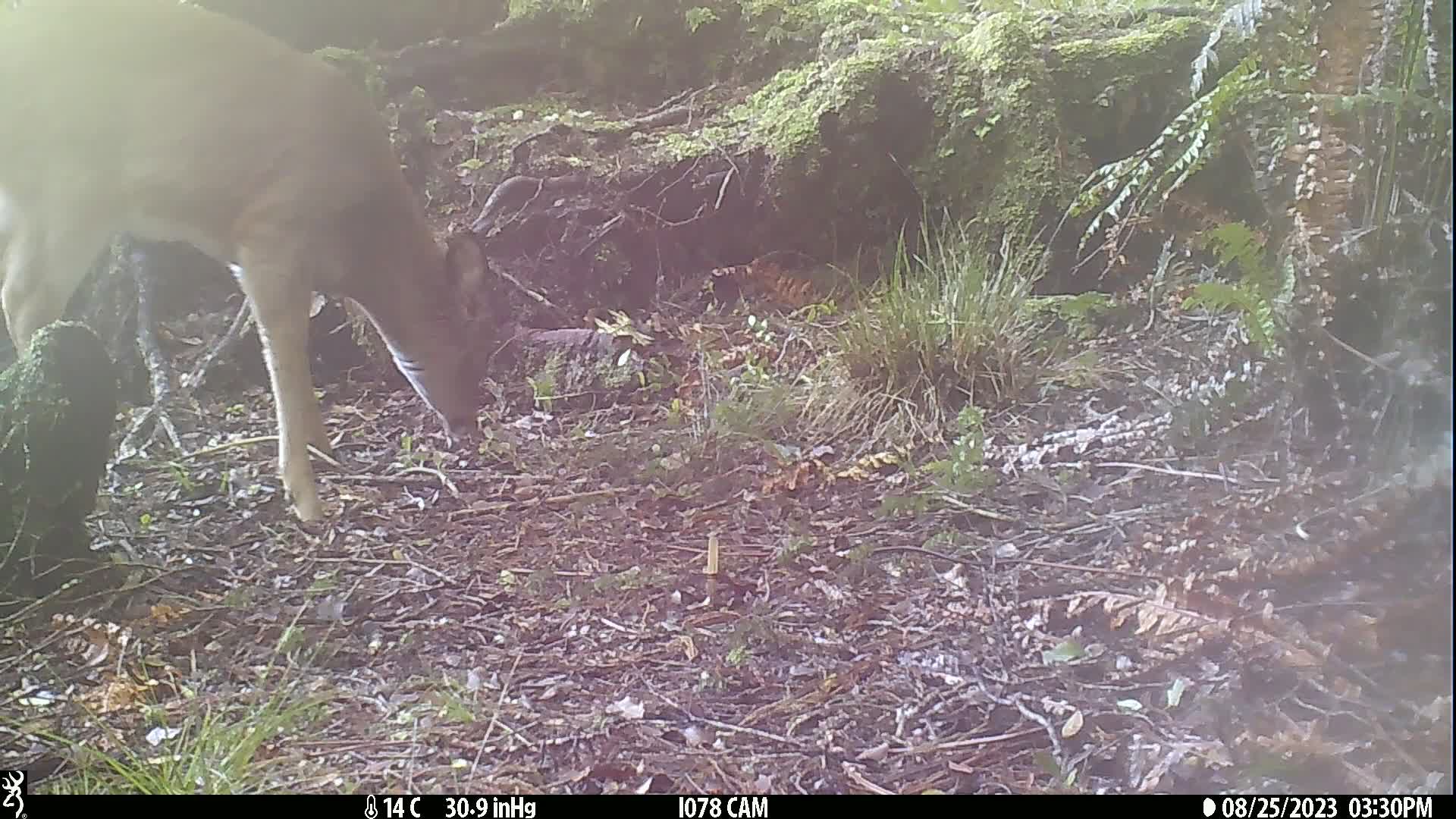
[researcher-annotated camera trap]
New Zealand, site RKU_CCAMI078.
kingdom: Animalia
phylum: Chordata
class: Mammalia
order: Artiodactyla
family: Cervidae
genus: Odocoileus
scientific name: Odocoileus virginianus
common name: white-tailed deer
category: white tailed deer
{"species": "white tailed deer (white-tailed deer) (Odocoileus virginianus)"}